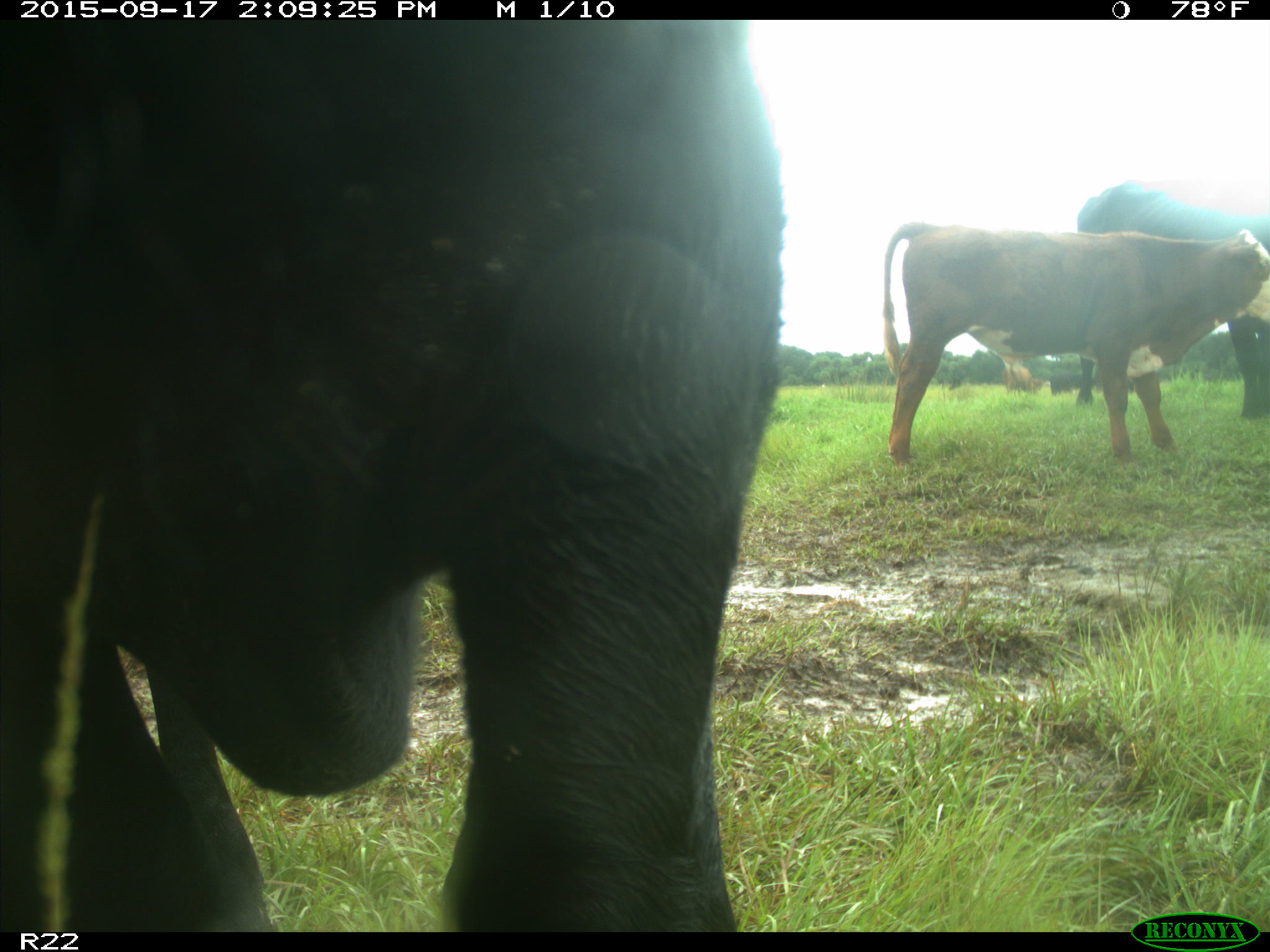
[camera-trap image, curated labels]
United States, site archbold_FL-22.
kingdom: Animalia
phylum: Chordata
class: Mammalia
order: Artiodactyla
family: Bovidae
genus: Bos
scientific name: Bos taurus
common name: domestic cow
Bos taurus (domestic cow).